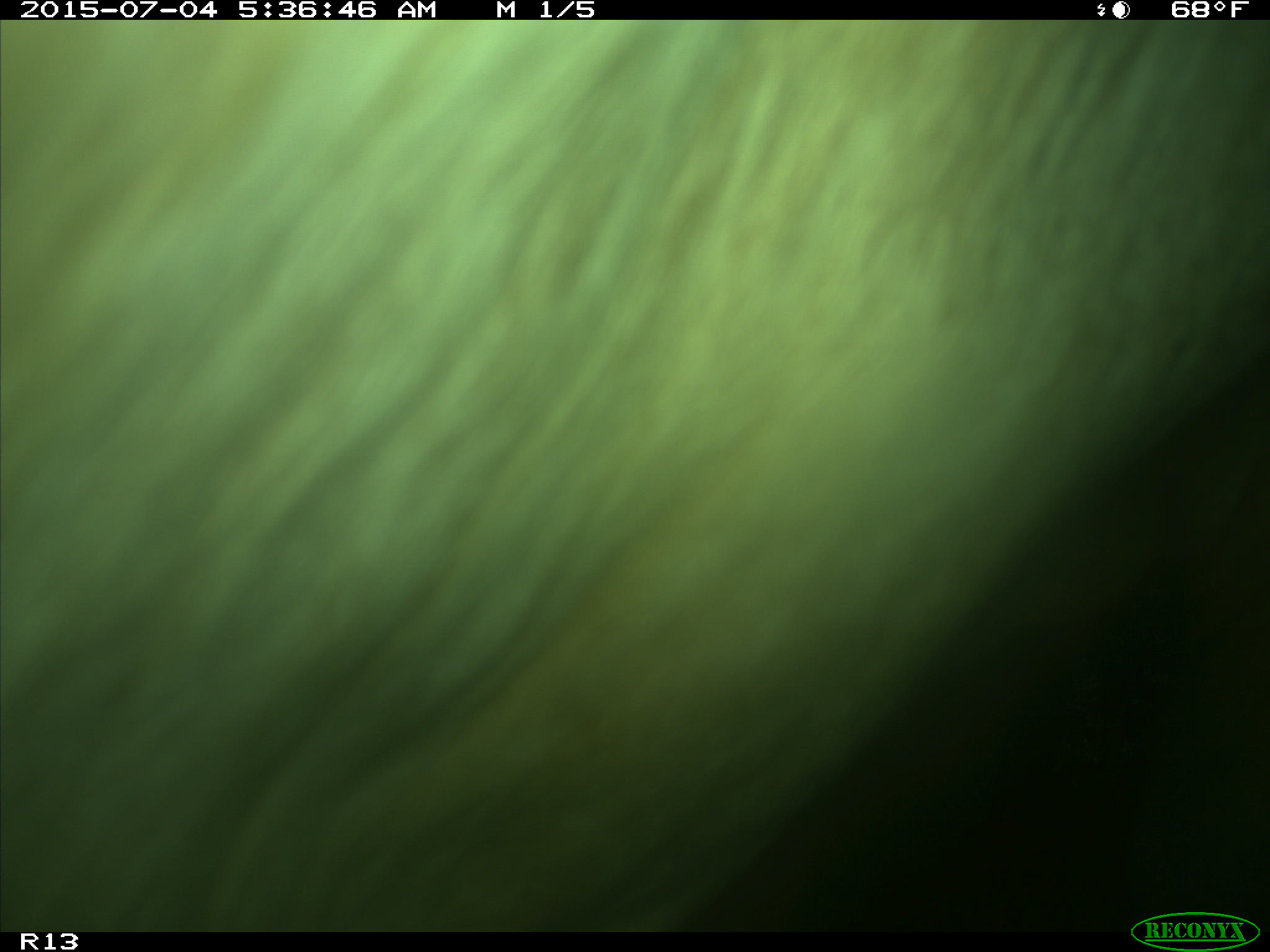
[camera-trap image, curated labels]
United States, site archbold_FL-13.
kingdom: Animalia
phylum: Chordata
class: Mammalia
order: Artiodactyla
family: Bovidae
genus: Bos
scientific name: Bos taurus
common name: domestic cow